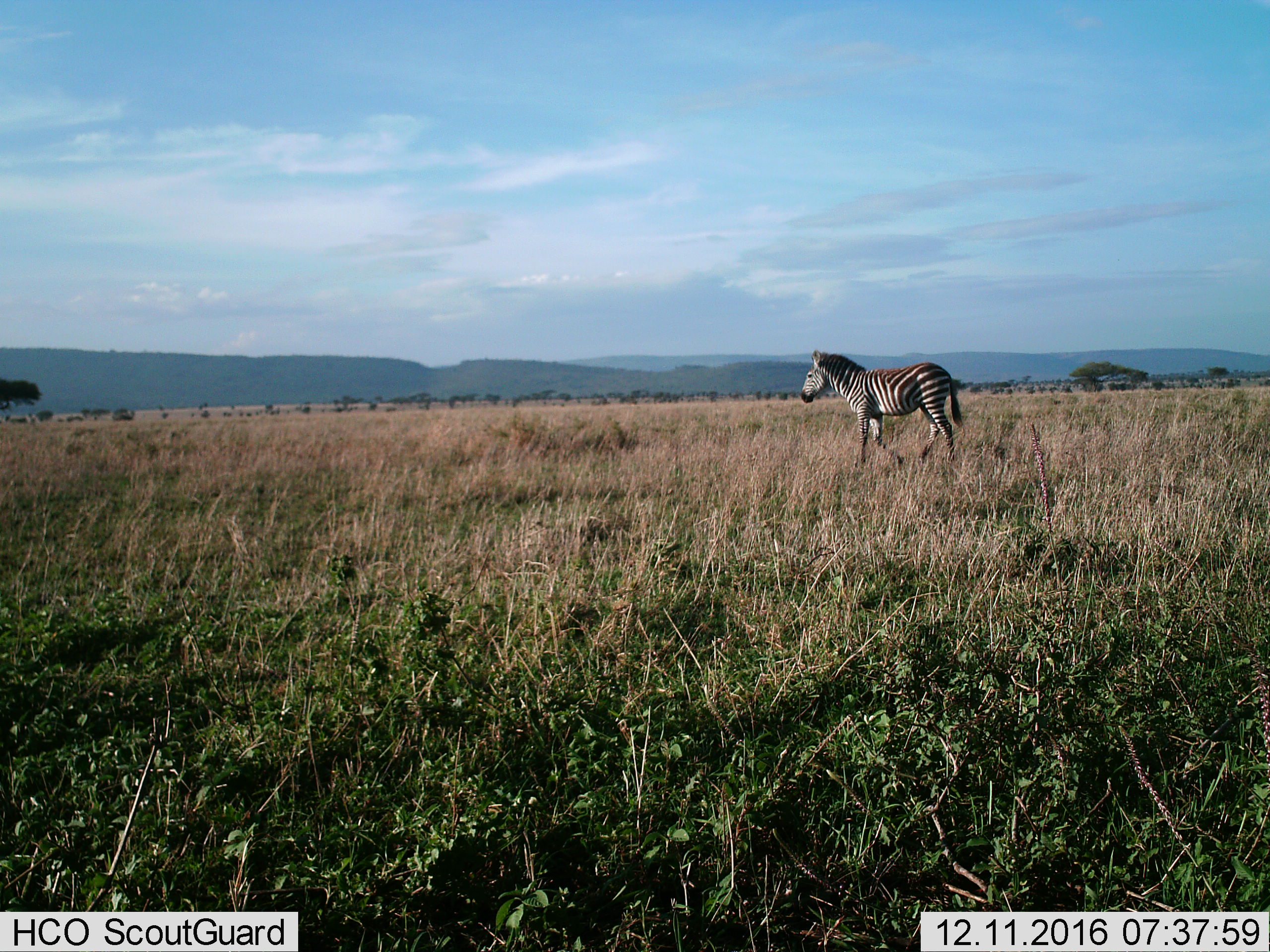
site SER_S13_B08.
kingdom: Animalia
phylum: Chordata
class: Mammalia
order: Perissodactyla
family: Equidae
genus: Equus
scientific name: Equus quagga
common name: plains zebra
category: zebraplains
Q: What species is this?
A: Zebraplains (plains zebra) (Equus quagga).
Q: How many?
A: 1.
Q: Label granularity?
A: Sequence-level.